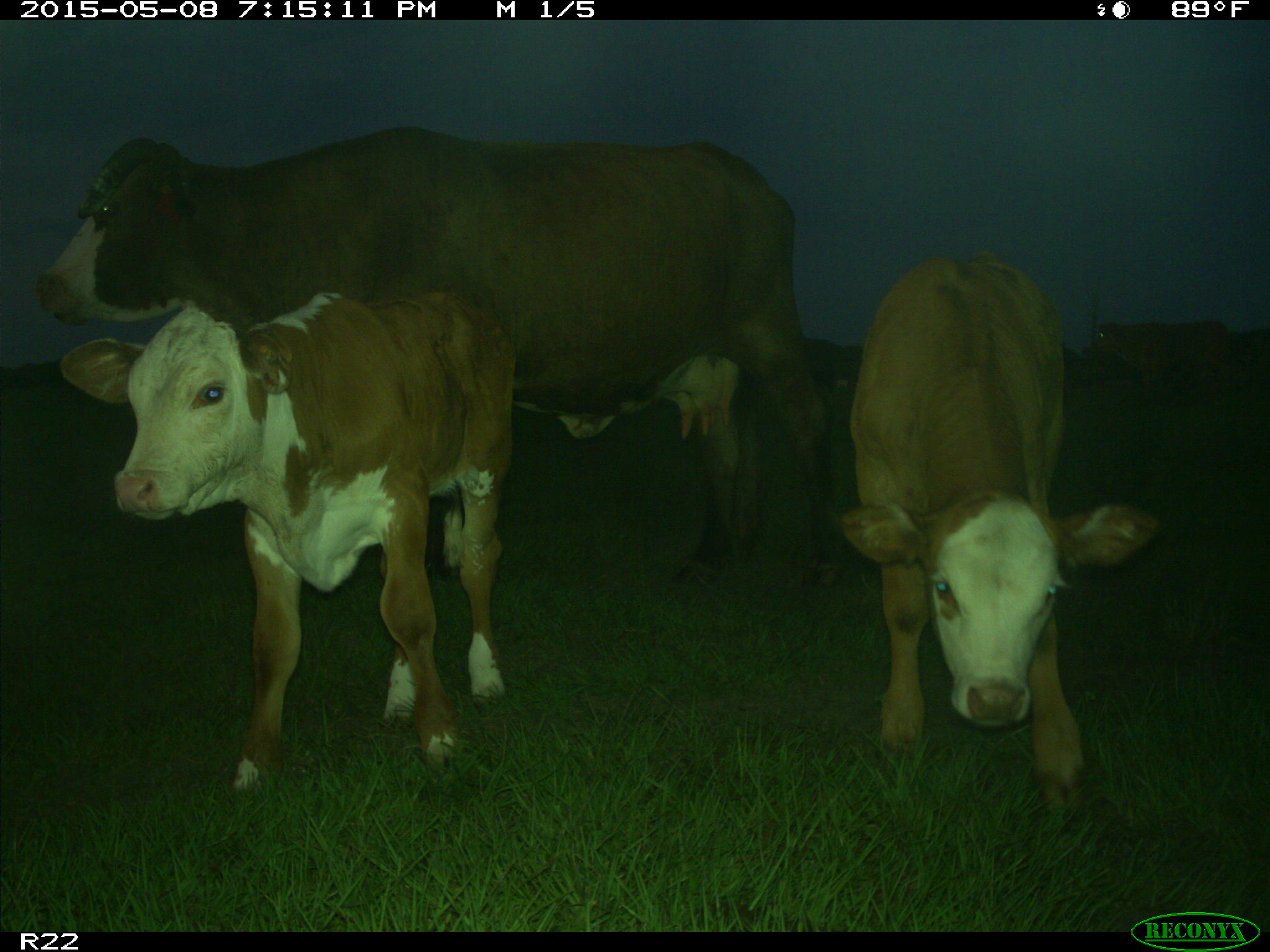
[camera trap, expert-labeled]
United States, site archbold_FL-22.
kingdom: Animalia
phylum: Chordata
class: Mammalia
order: Artiodactyla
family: Bovidae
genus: Bos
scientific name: Bos taurus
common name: domestic cow